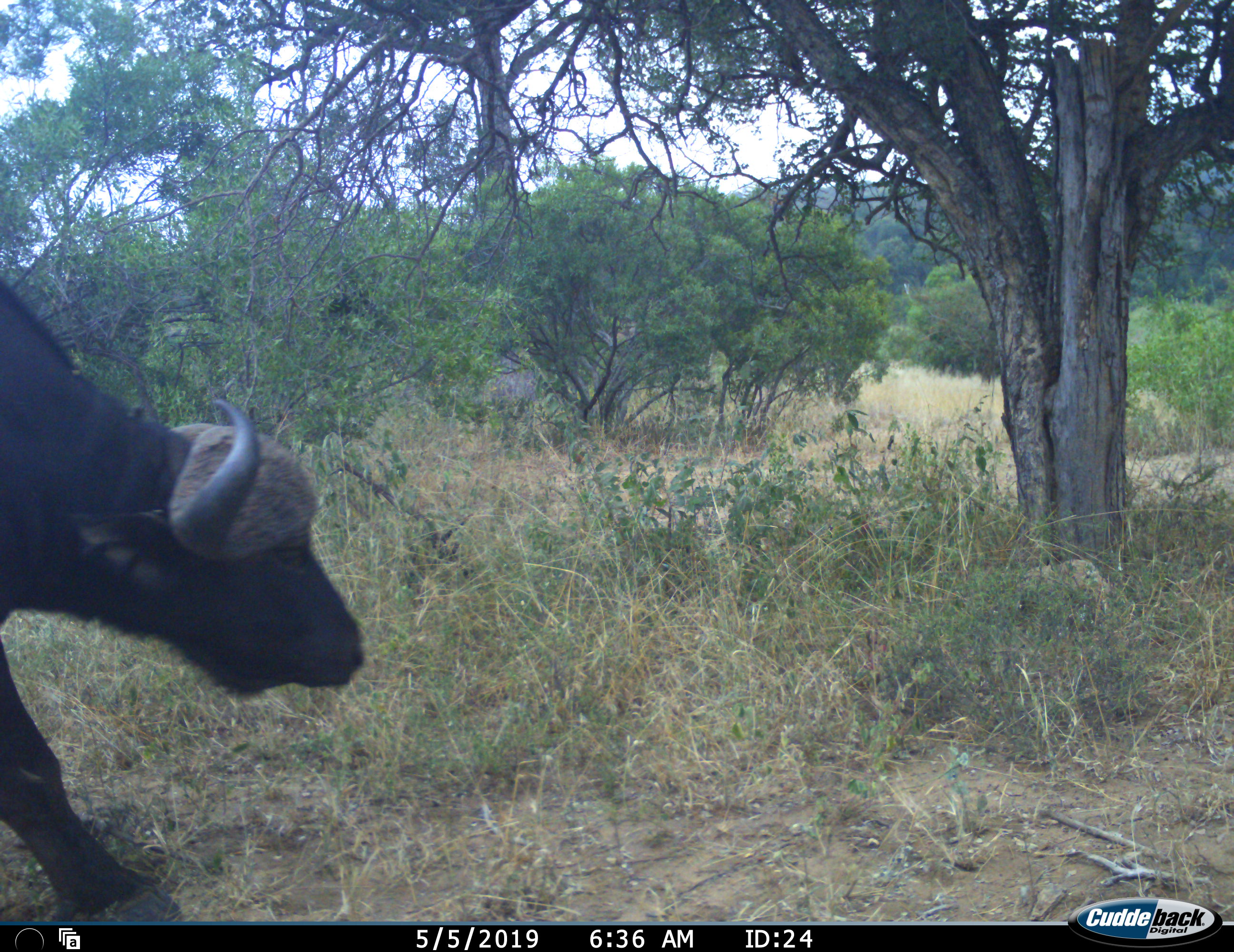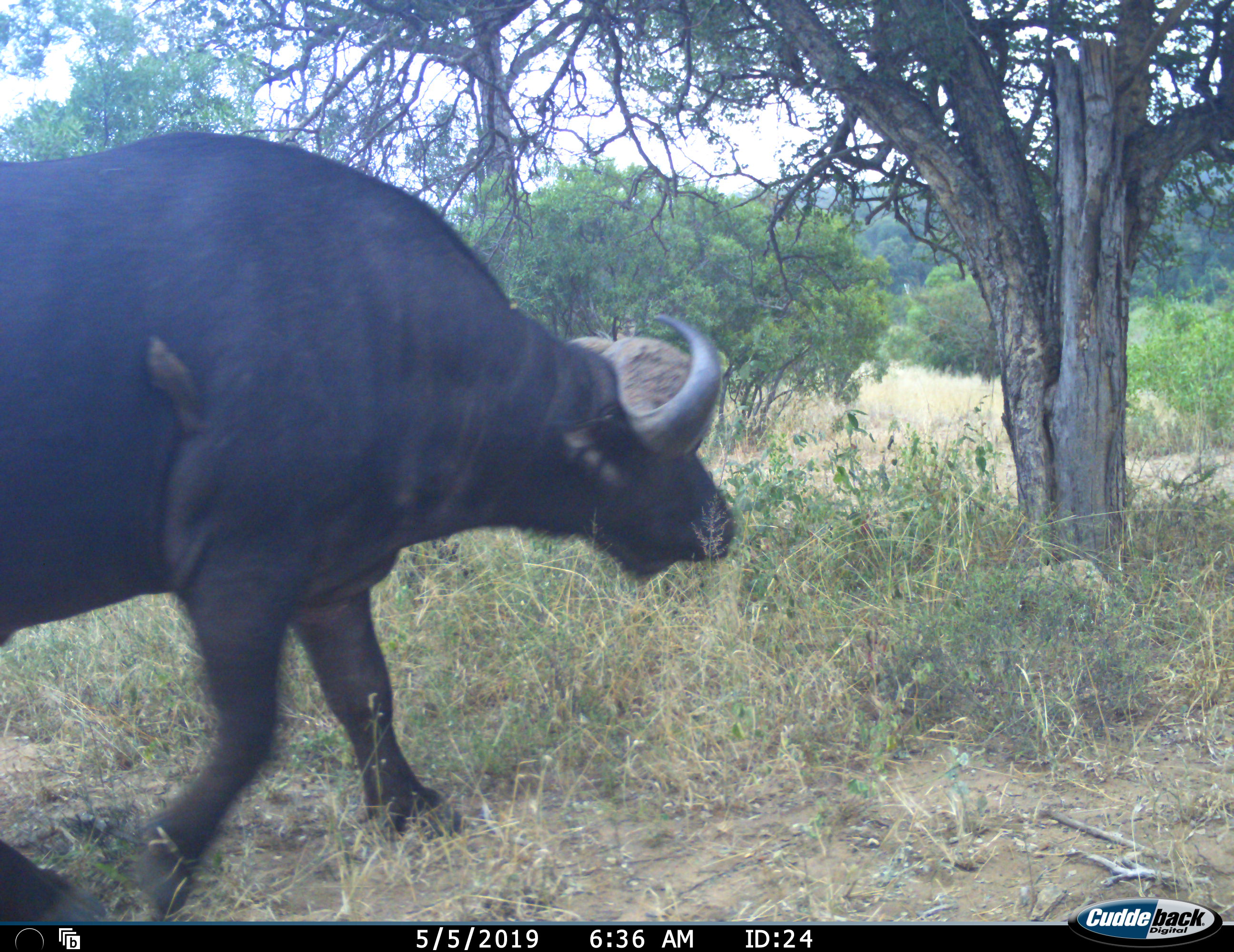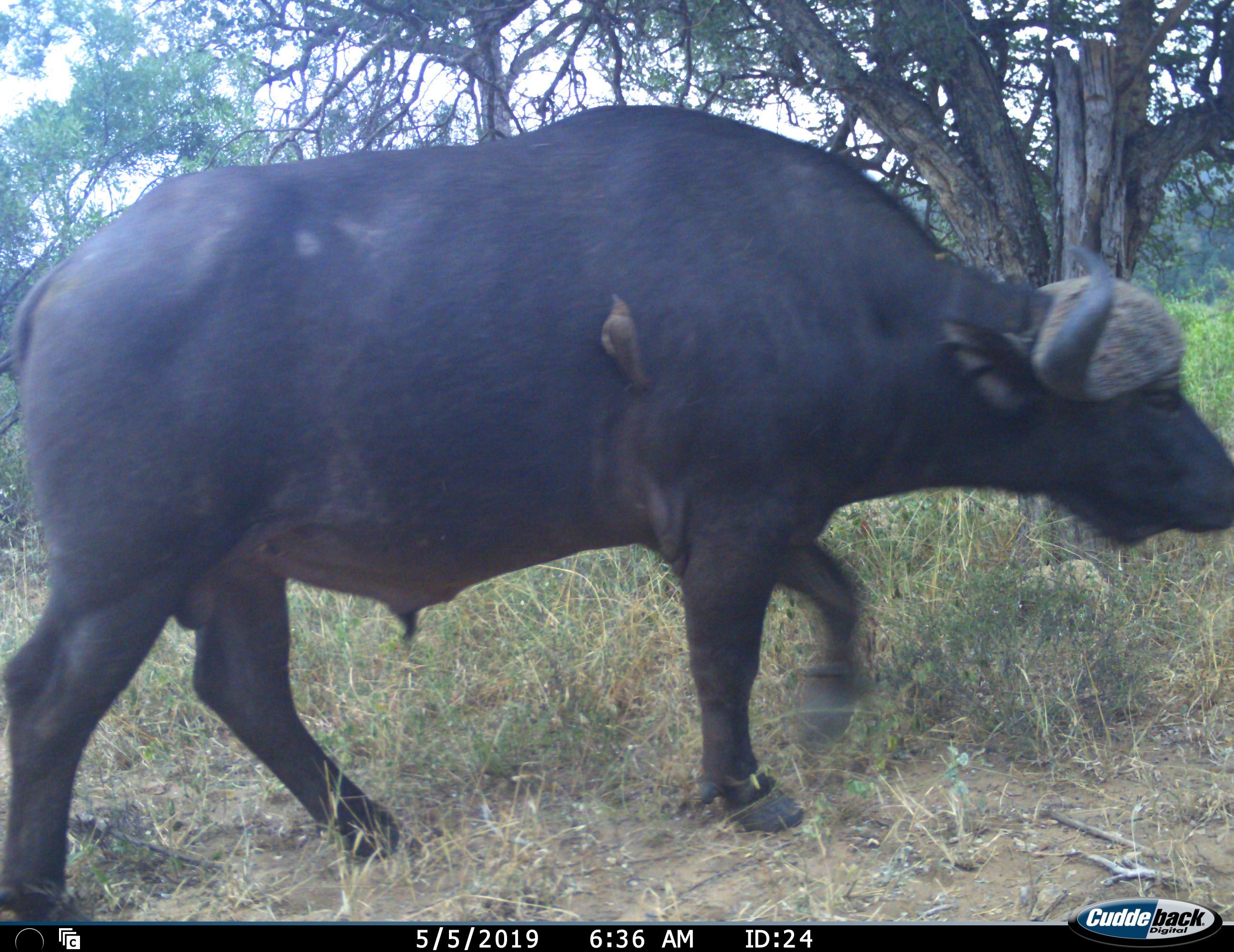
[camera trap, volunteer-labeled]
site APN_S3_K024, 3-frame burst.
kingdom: Animalia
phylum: Chordata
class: Aves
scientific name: Aves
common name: bird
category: birdother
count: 1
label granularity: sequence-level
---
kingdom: Animalia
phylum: Chordata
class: Mammalia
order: Artiodactyla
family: Bovidae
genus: Syncerus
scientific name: Syncerus caffer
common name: african buffalo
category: buffalo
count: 1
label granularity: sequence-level